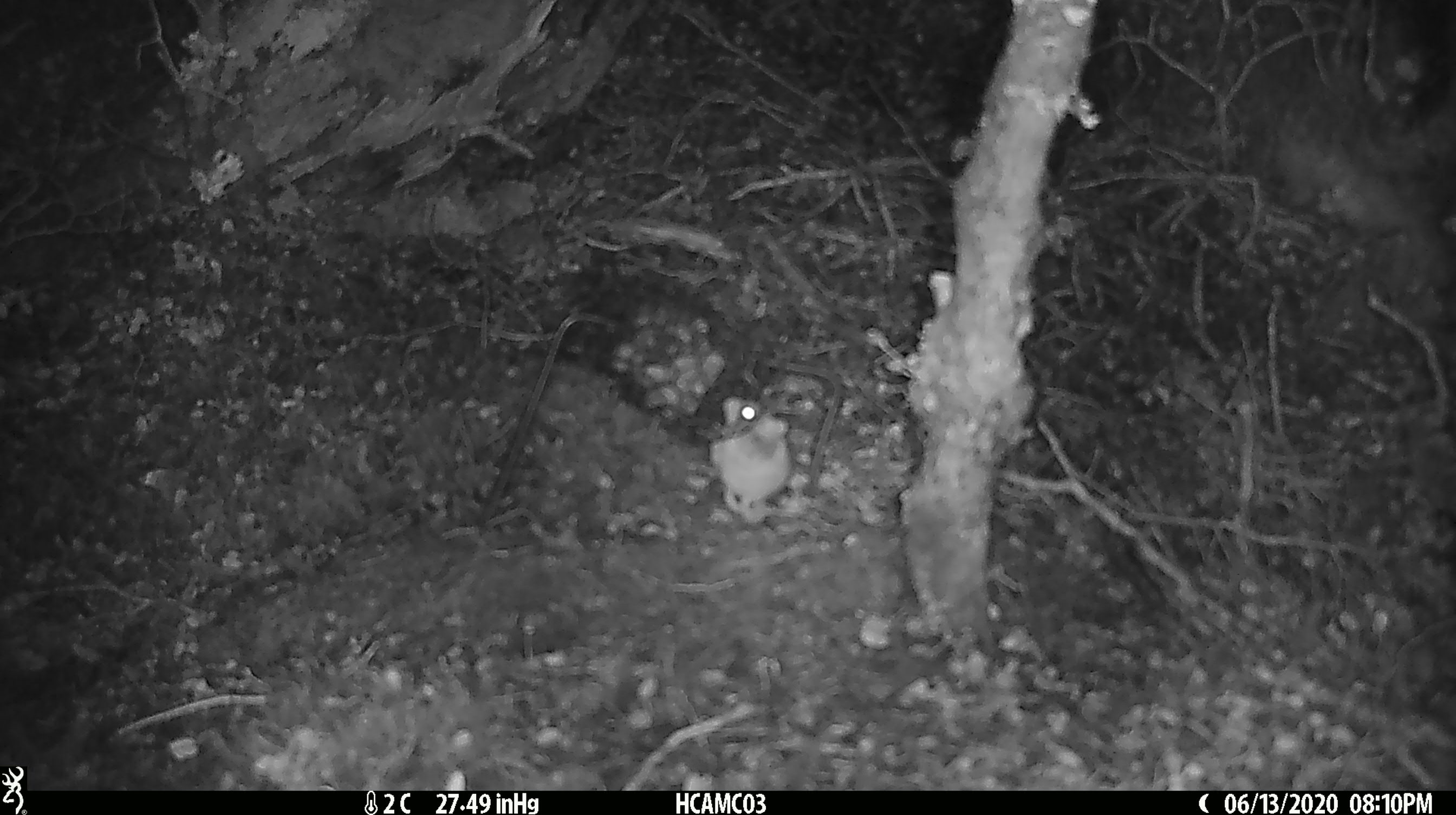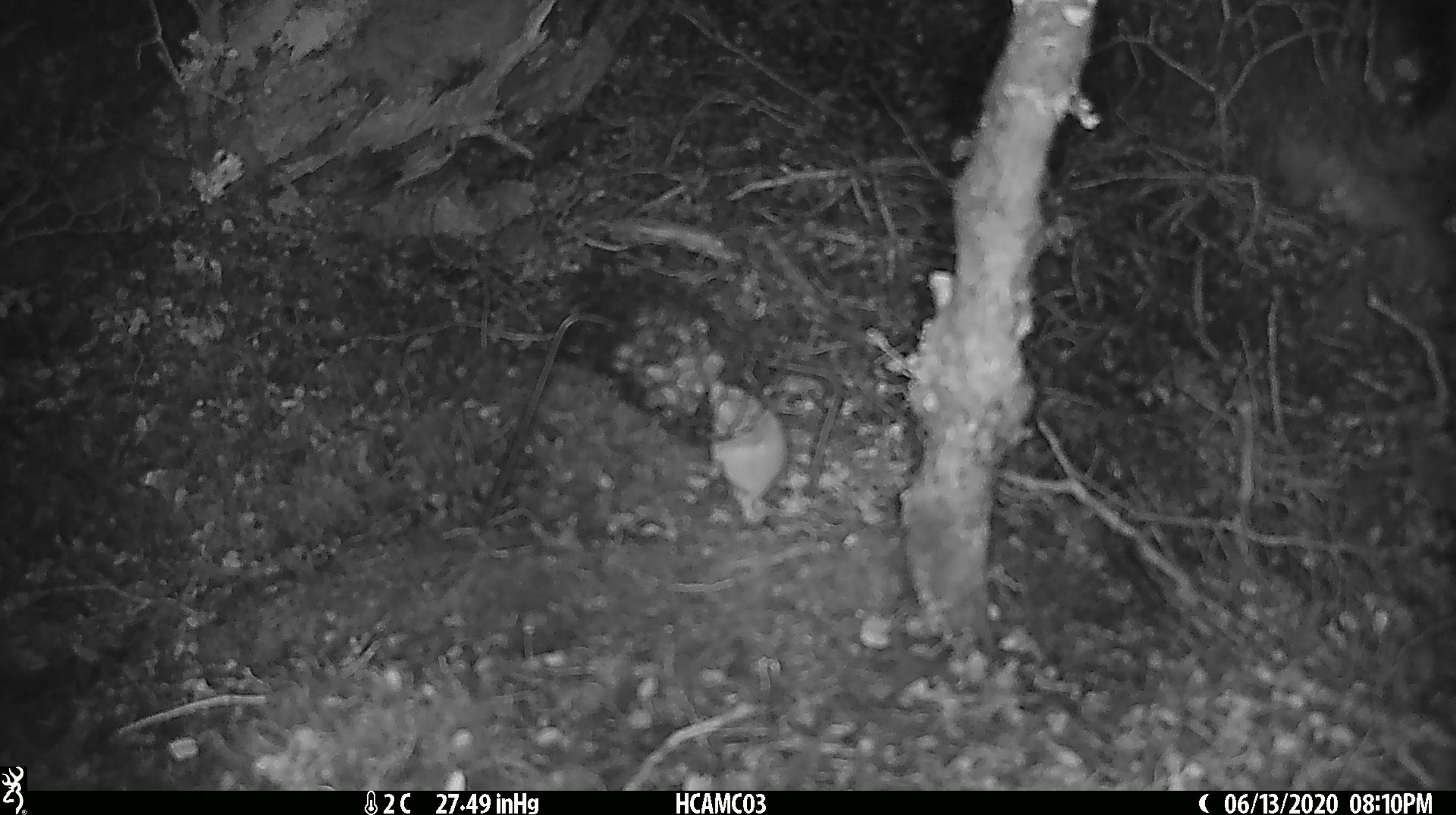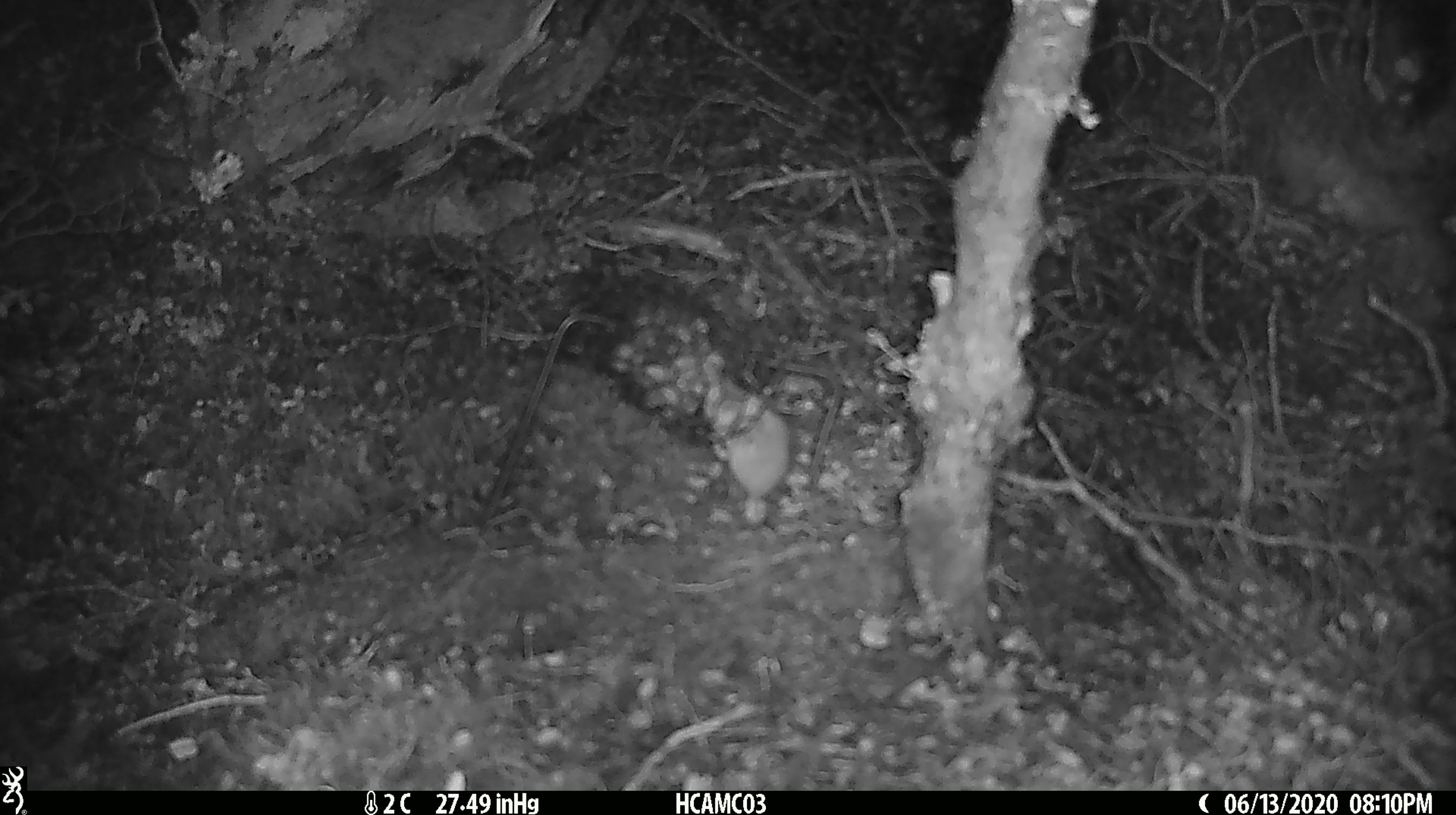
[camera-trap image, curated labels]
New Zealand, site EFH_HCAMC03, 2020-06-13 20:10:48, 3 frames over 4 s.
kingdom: Animalia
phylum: Chordata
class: Mammalia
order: Rodentia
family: Muridae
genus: Mus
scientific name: Mus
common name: mouse